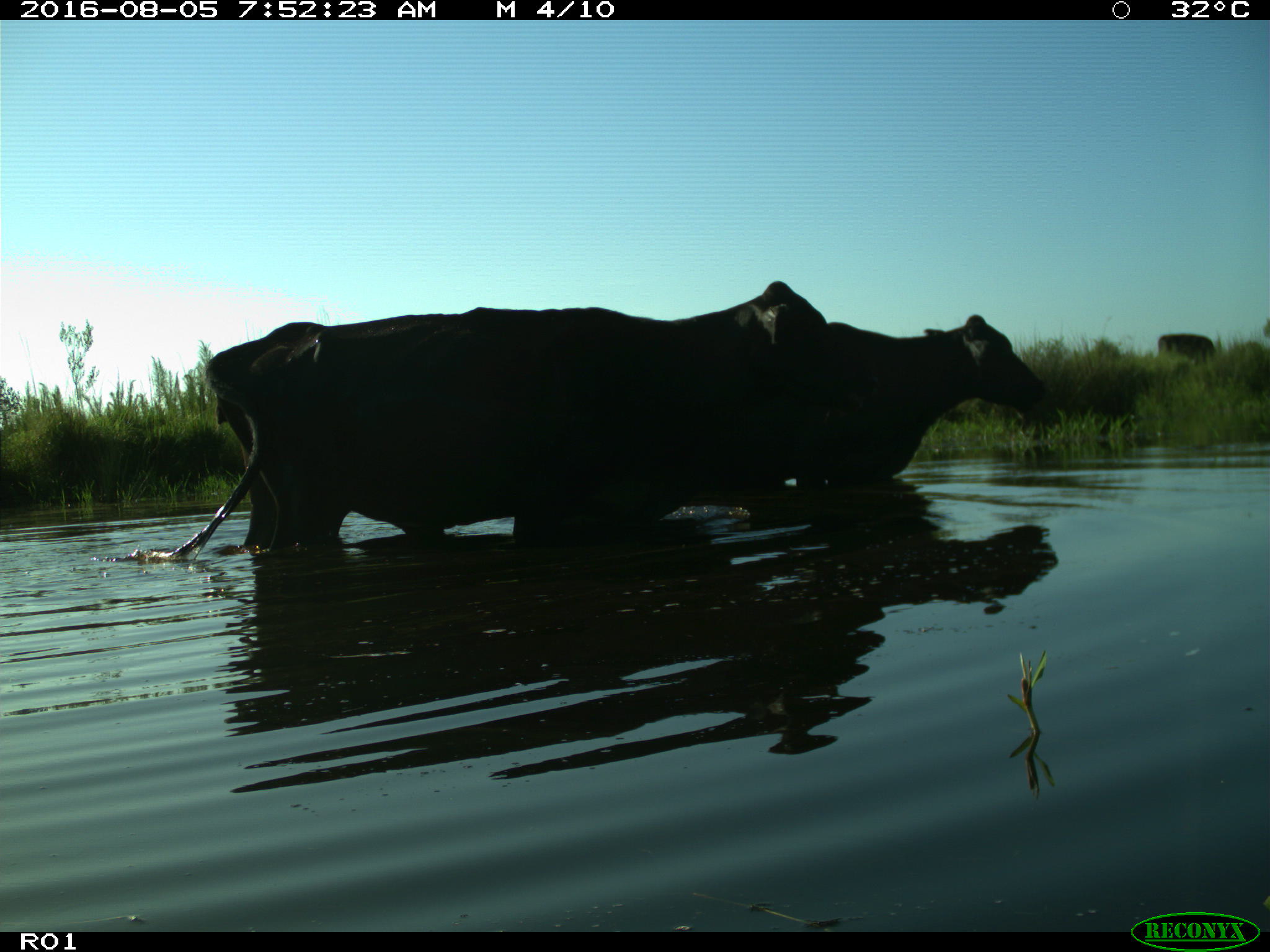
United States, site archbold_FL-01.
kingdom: Animalia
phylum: Chordata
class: Mammalia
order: Artiodactyla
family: Bovidae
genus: Bos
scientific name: Bos taurus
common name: domestic cow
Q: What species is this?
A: Bos taurus (domestic cow).